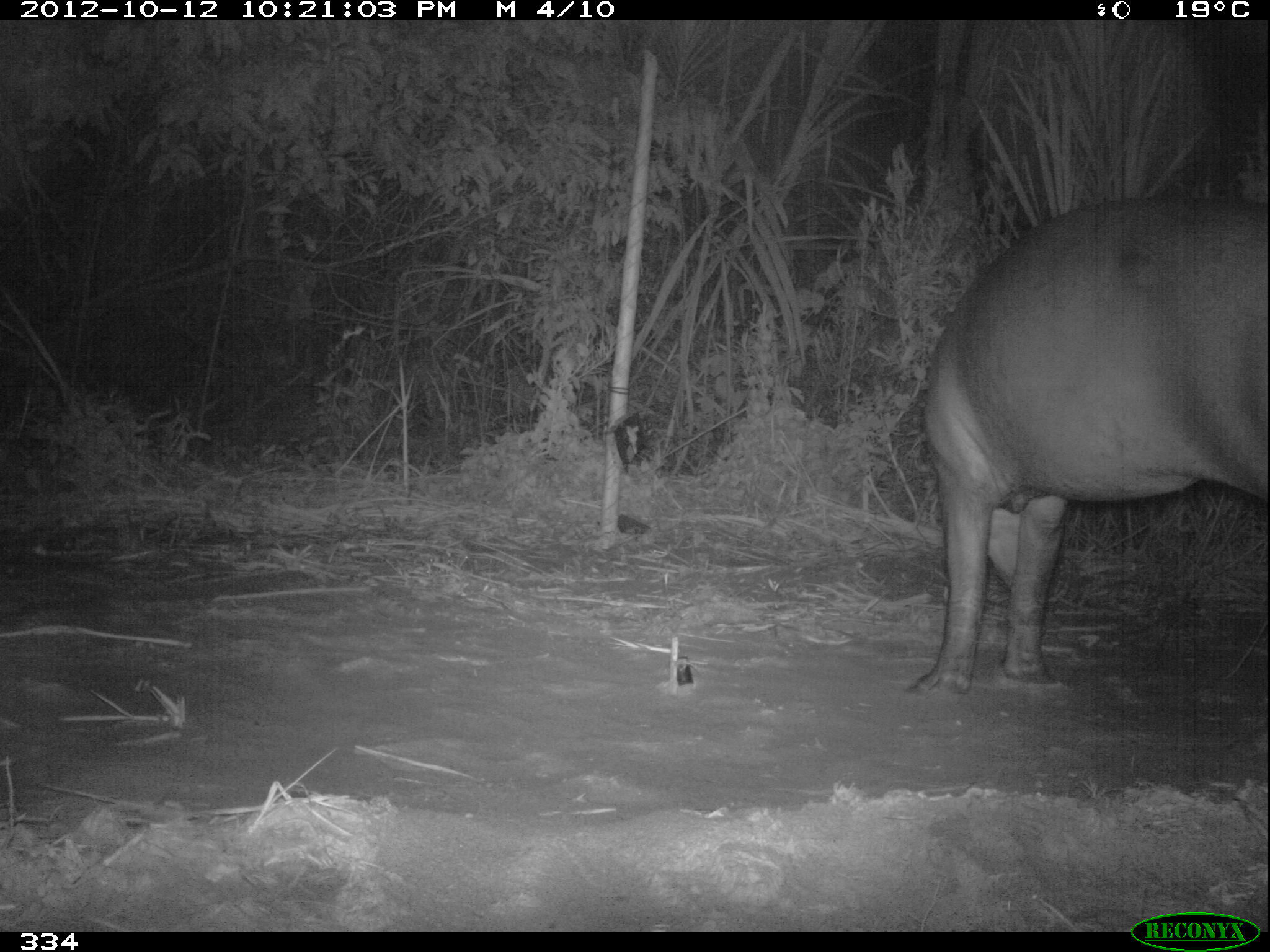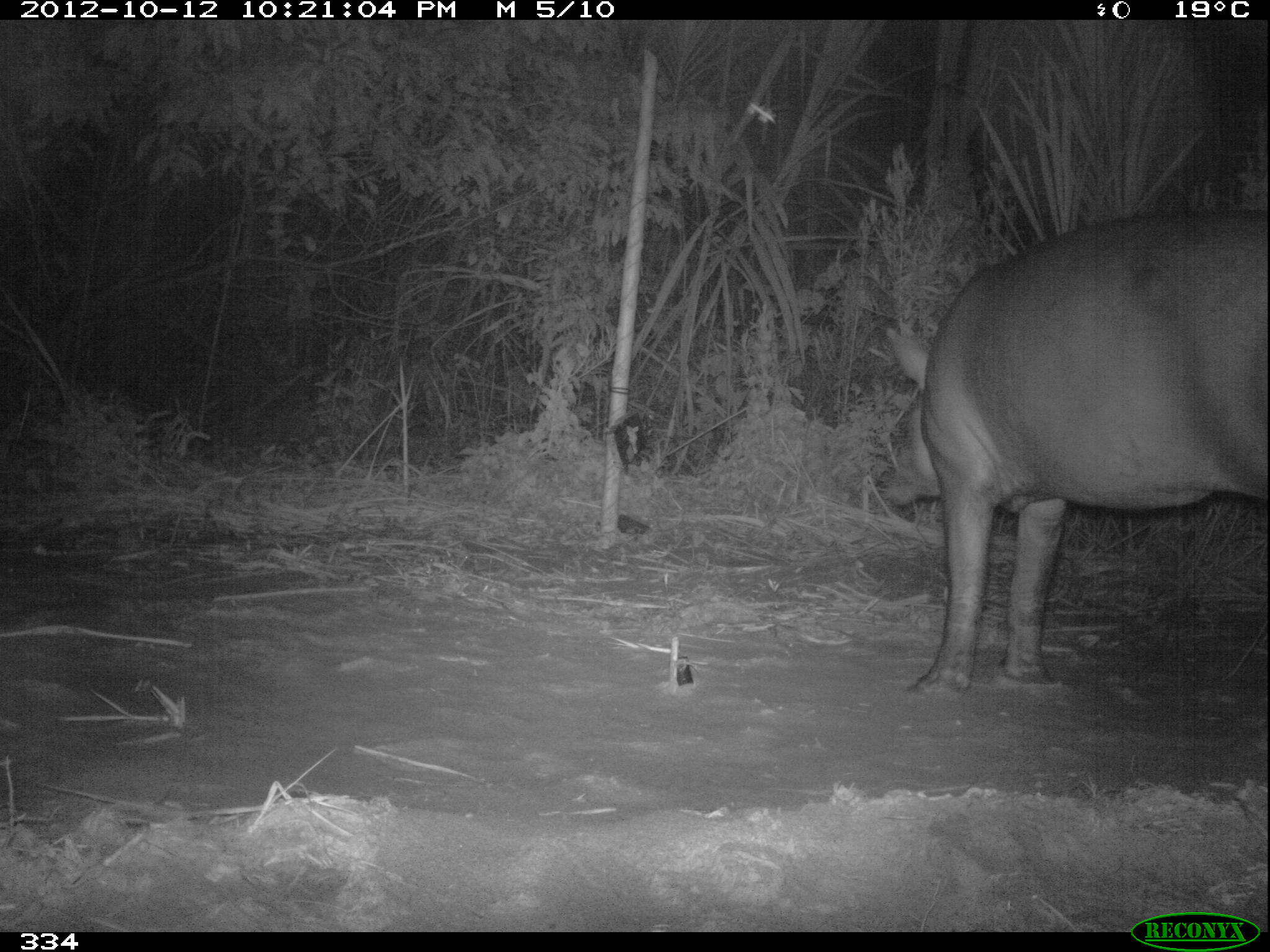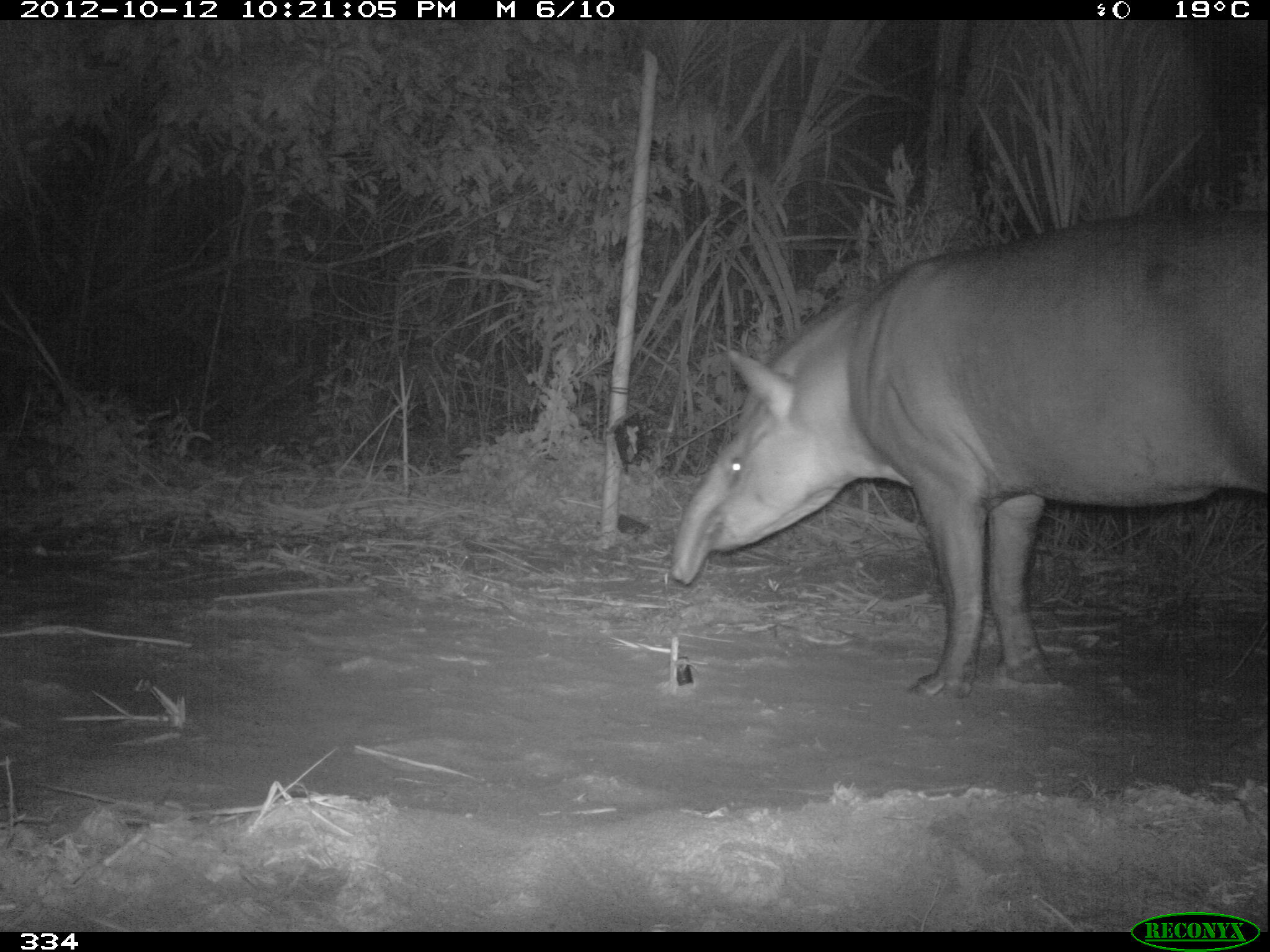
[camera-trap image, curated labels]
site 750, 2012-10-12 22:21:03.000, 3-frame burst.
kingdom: Animalia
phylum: Chordata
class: Mammalia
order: Perissodactyla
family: Tapiridae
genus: Tapirus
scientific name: Tapirus terrestris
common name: south american tapir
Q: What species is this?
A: Tapirus terrestris (south american tapir).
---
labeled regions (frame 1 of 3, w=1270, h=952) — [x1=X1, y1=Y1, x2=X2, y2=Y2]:
tapirus terrestris: [x1=913, y1=192, x2=1268, y2=694]